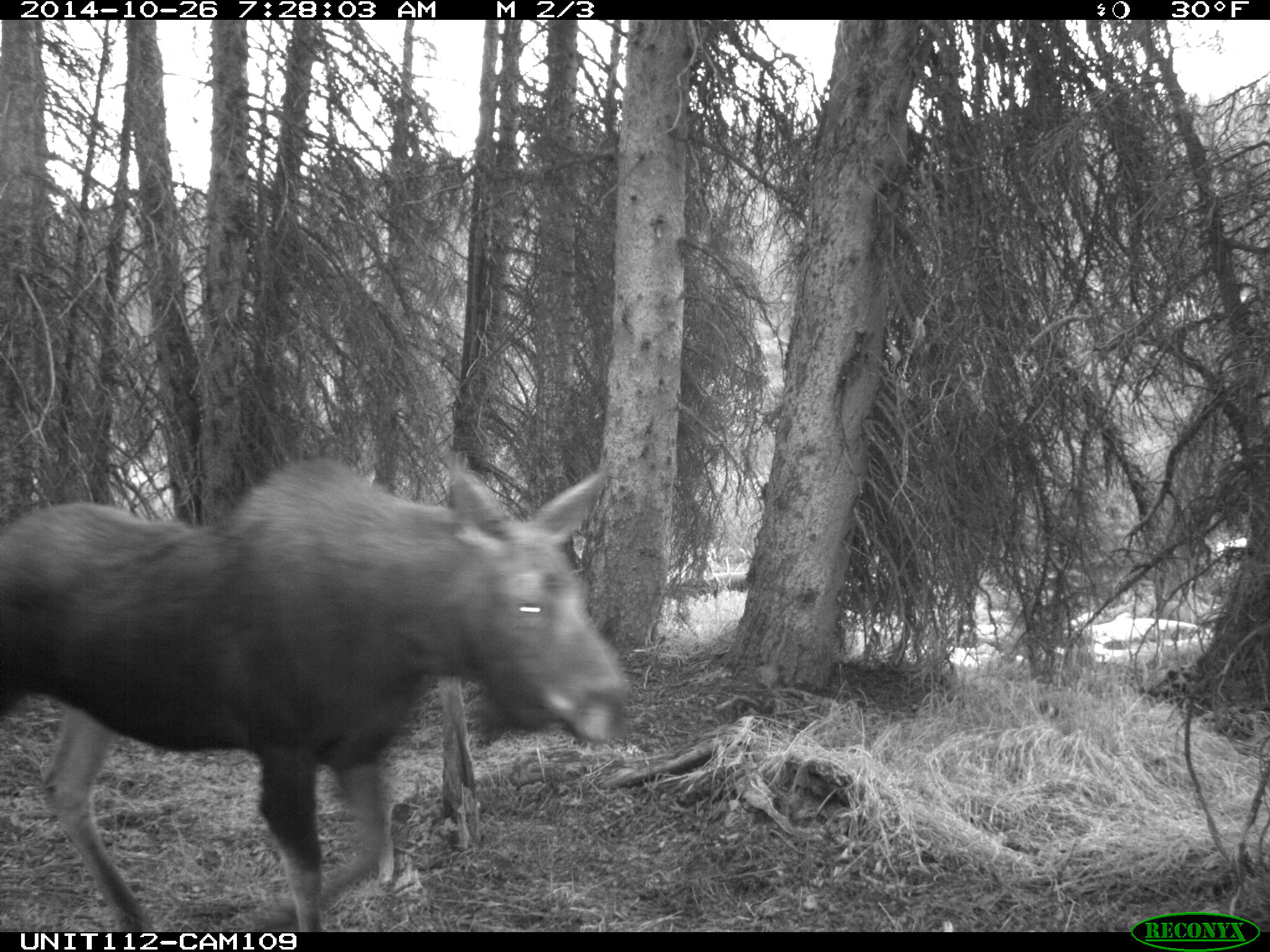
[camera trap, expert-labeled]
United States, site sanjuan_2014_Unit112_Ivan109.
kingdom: Animalia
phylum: Chordata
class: Mammalia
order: Artiodactyla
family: Cervidae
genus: Alces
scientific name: Alces alces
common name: moose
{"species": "Alces alces (moose)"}